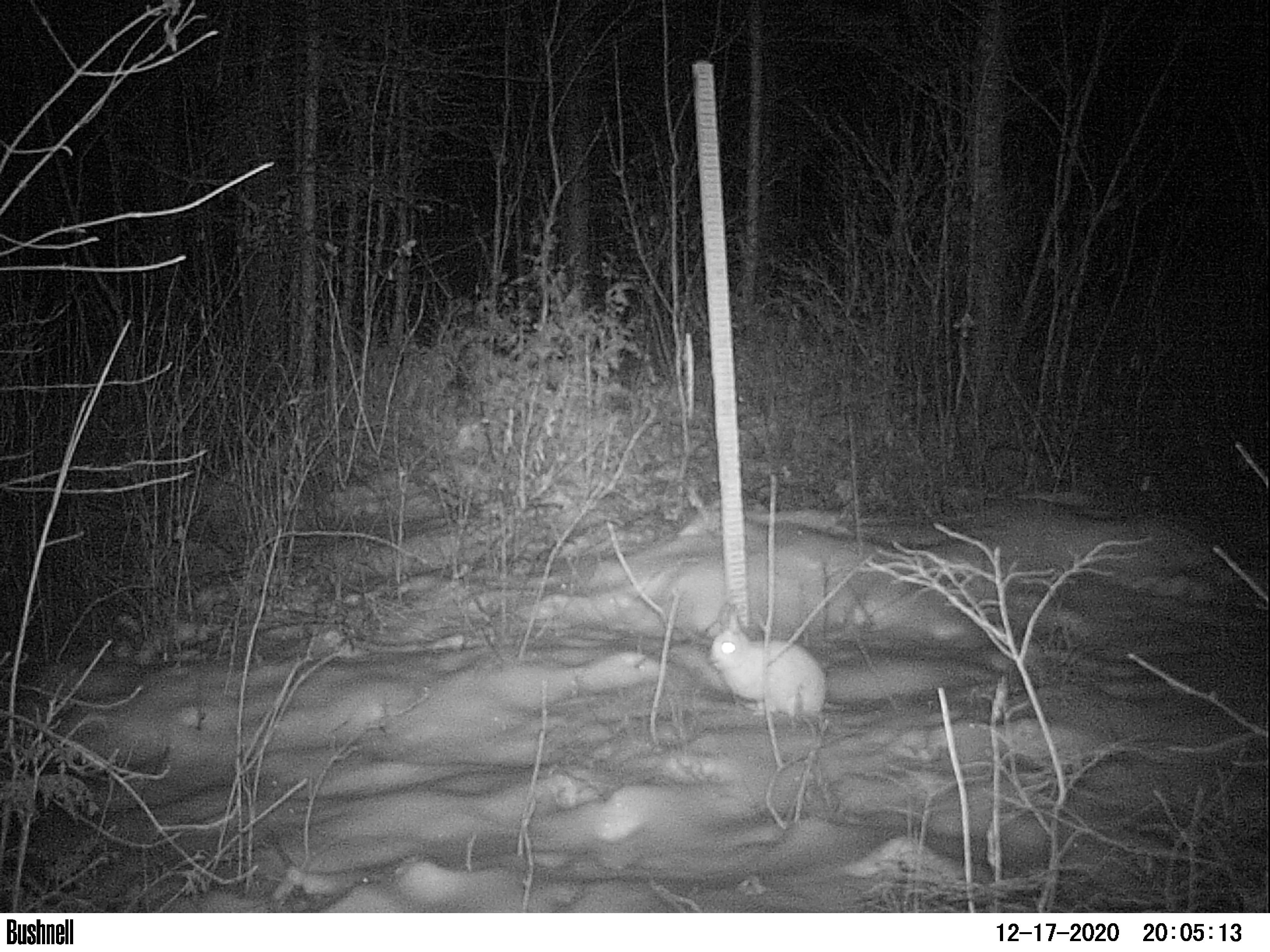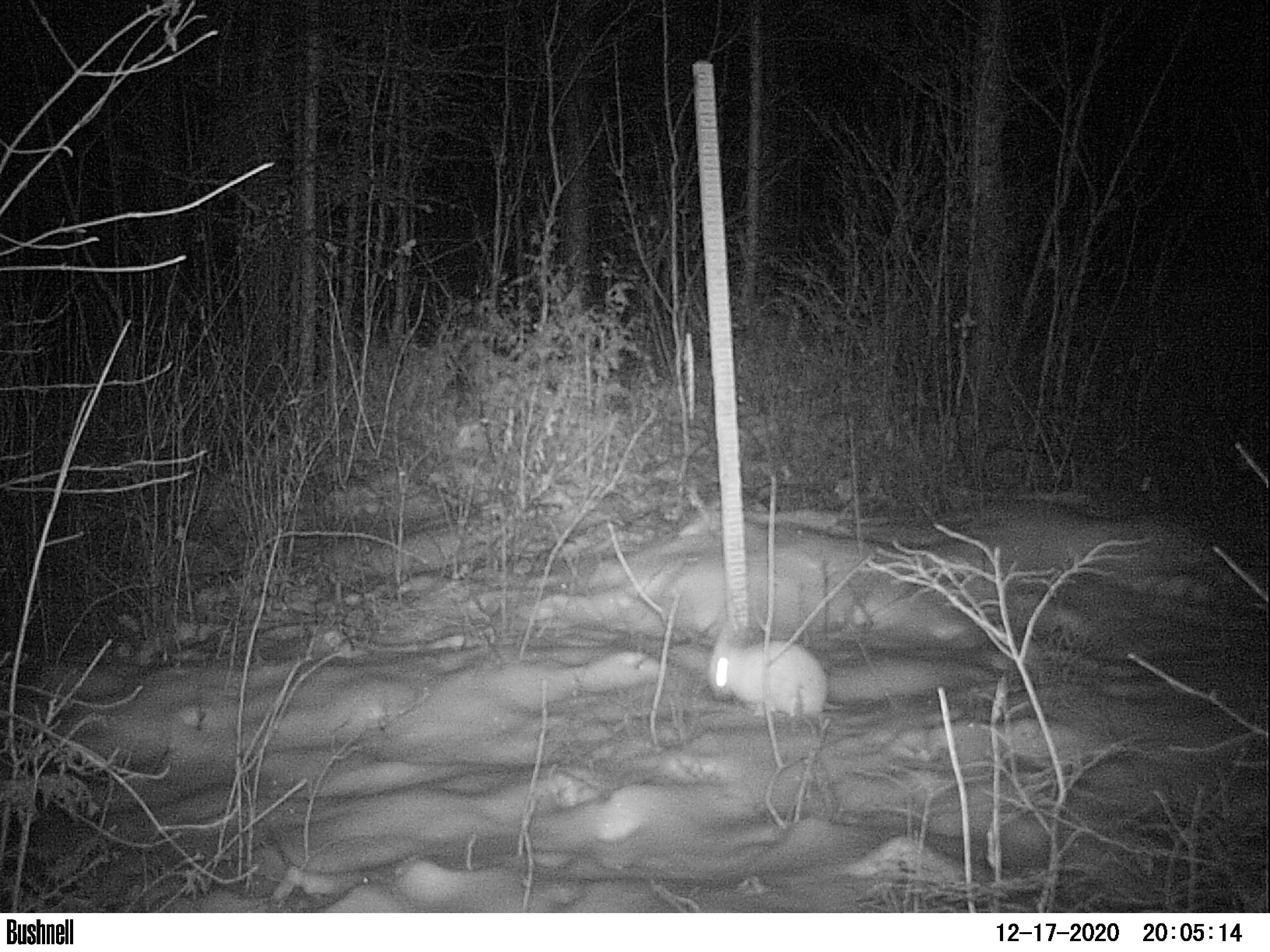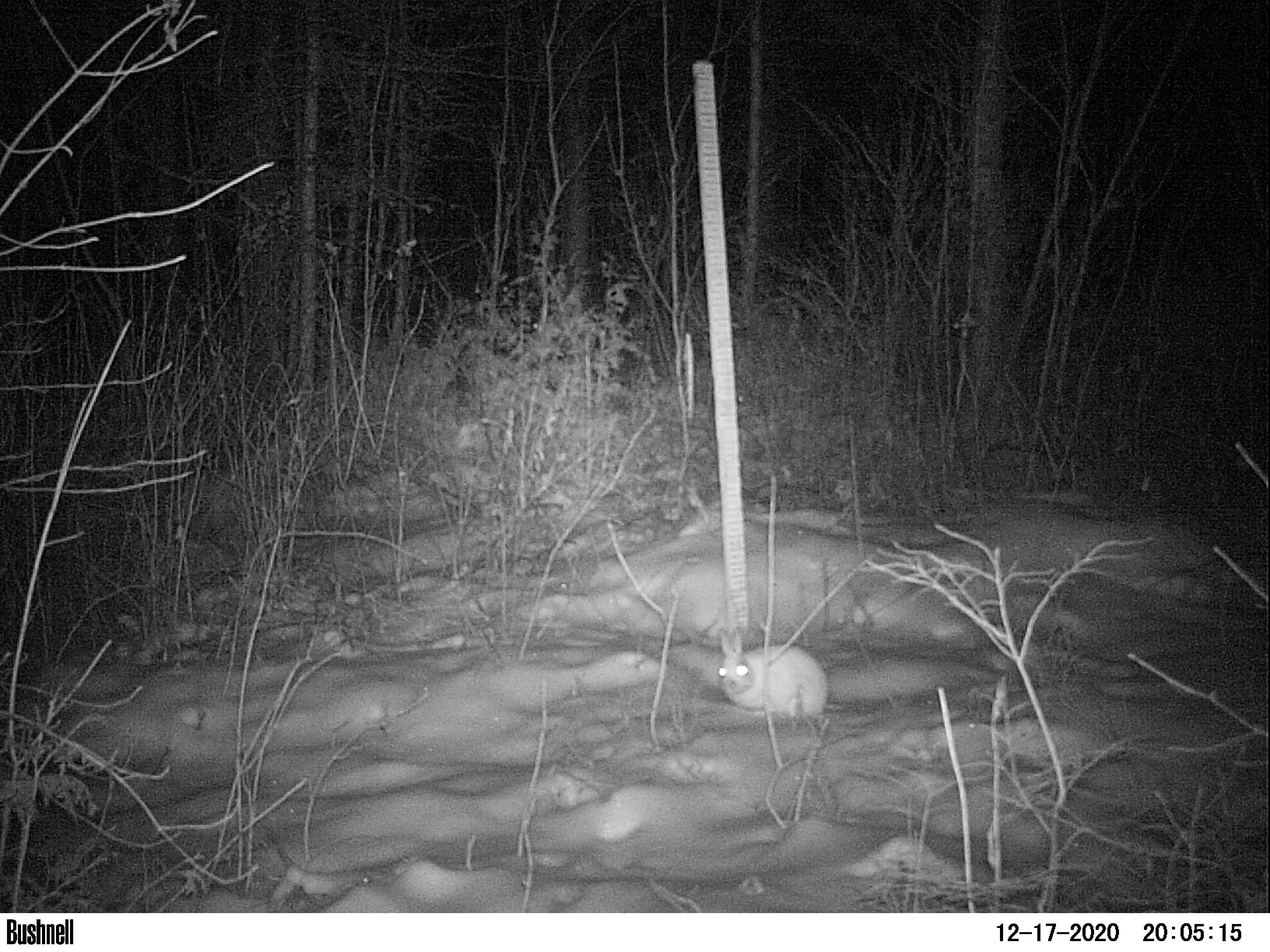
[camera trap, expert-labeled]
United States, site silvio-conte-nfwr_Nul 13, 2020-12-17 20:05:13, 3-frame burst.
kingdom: Animalia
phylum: Chordata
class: Mammalia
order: Lagomorpha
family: Leporidae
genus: Lepus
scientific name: Lepus americanus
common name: snowshoe hare